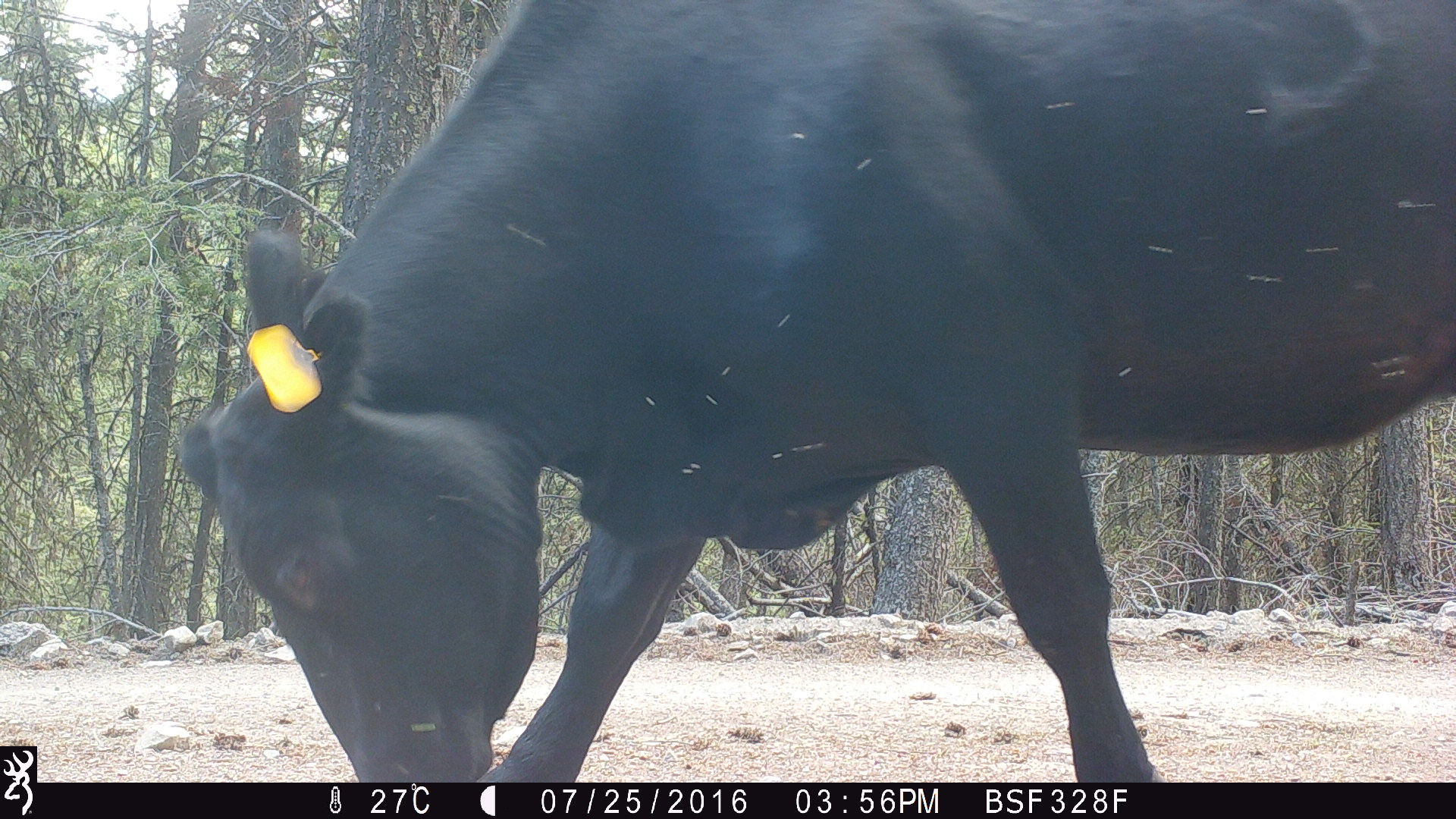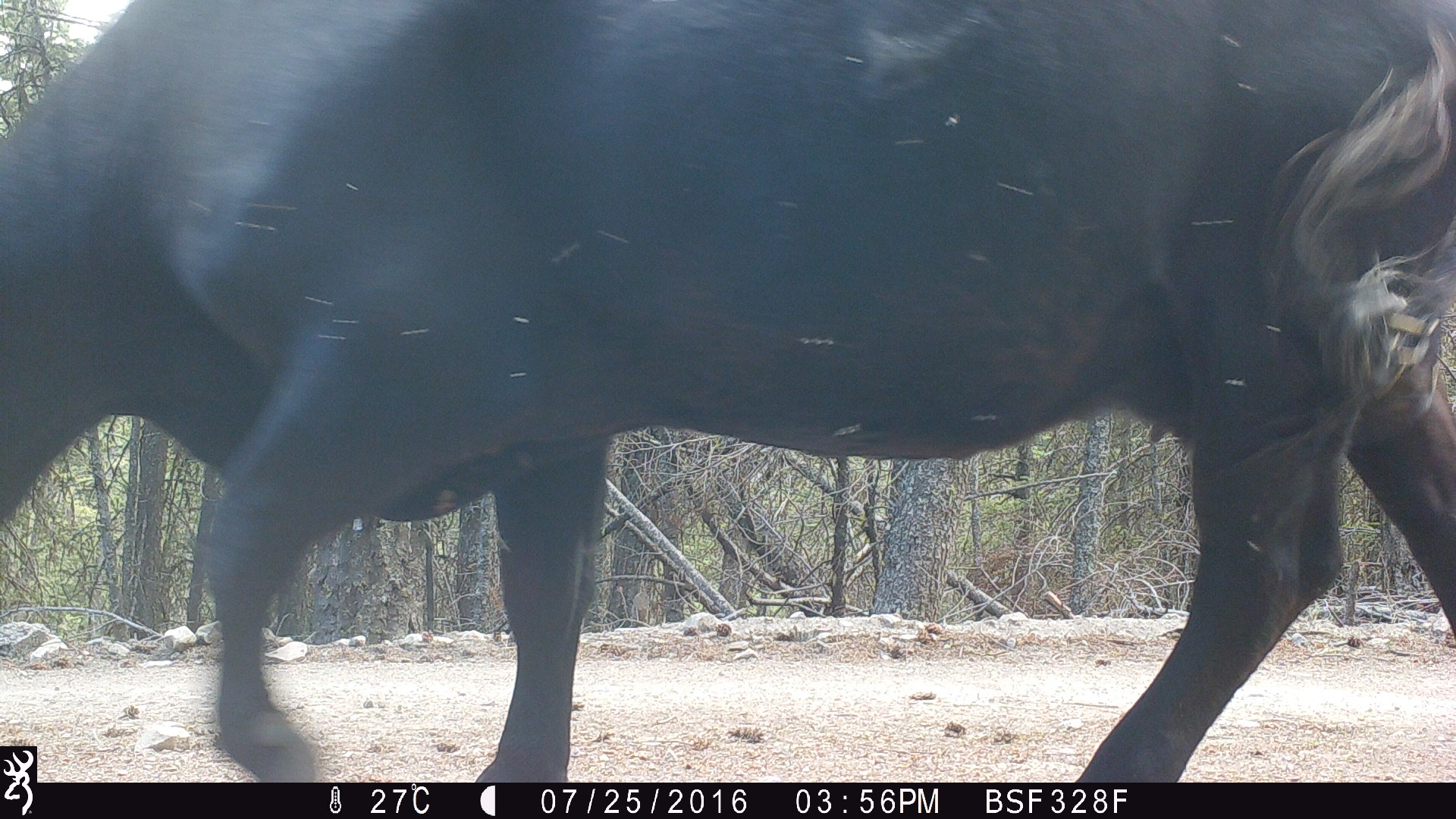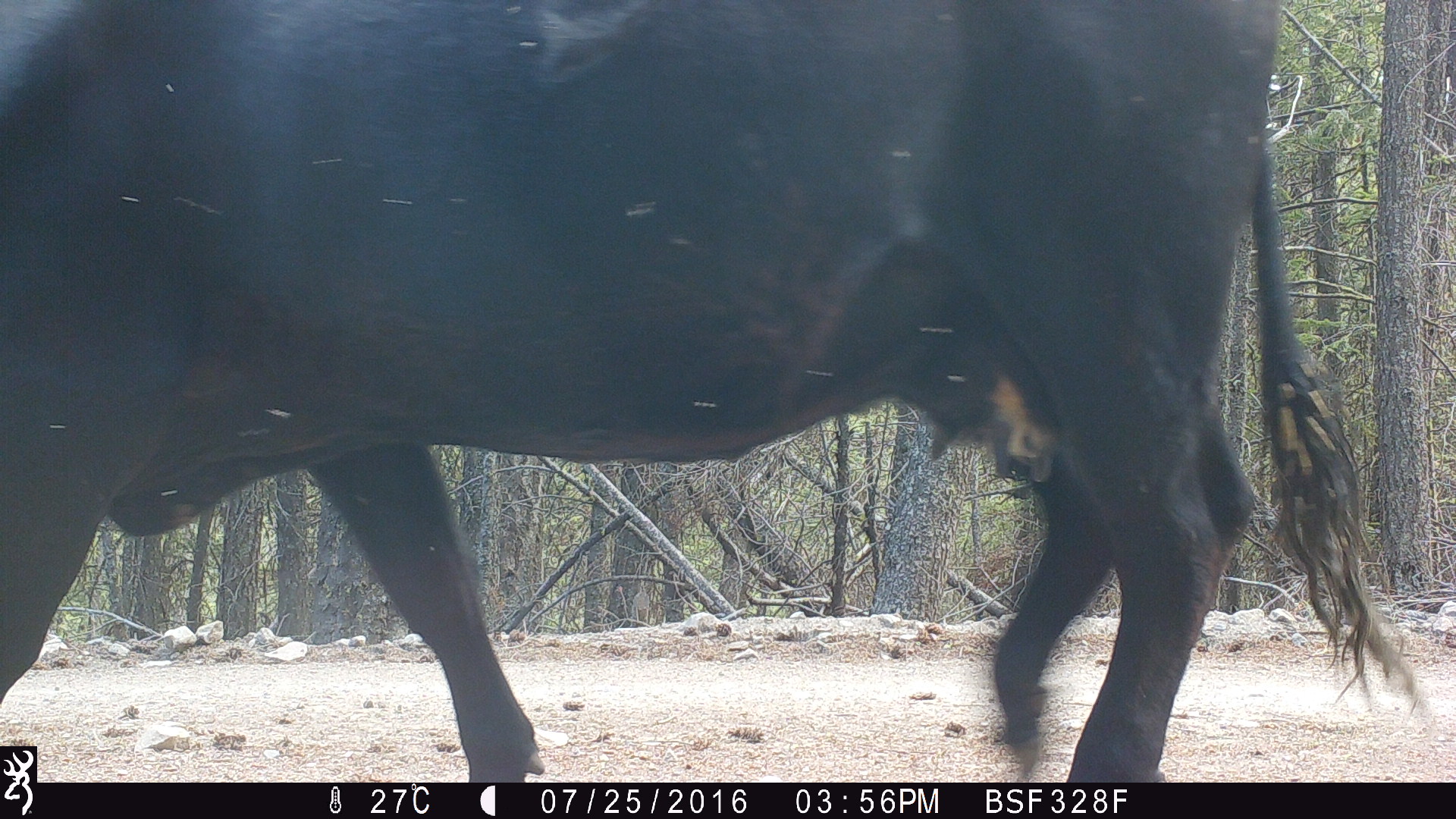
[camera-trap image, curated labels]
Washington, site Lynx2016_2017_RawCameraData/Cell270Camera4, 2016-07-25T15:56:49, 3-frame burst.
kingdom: Animalia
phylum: Chordata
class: Mammalia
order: Artiodactyla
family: Bovidae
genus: Bos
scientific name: Bos taurus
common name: domestic cattle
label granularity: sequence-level